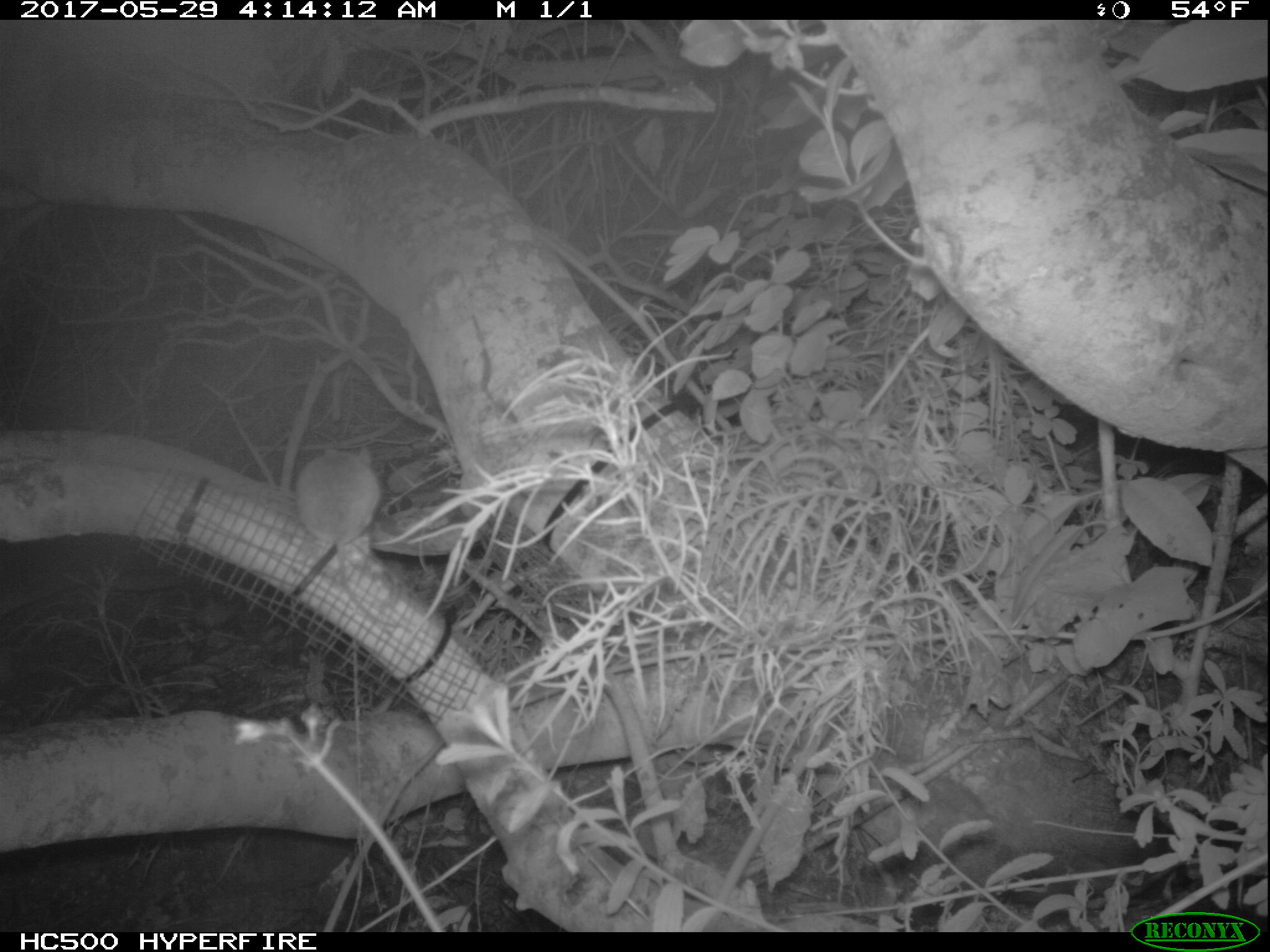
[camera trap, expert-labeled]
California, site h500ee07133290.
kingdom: Animalia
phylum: Chordata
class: Mammalia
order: Rodentia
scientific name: Rodentia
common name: rodent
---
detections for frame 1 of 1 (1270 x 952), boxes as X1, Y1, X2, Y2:
rodent: 294, 446, 401, 628